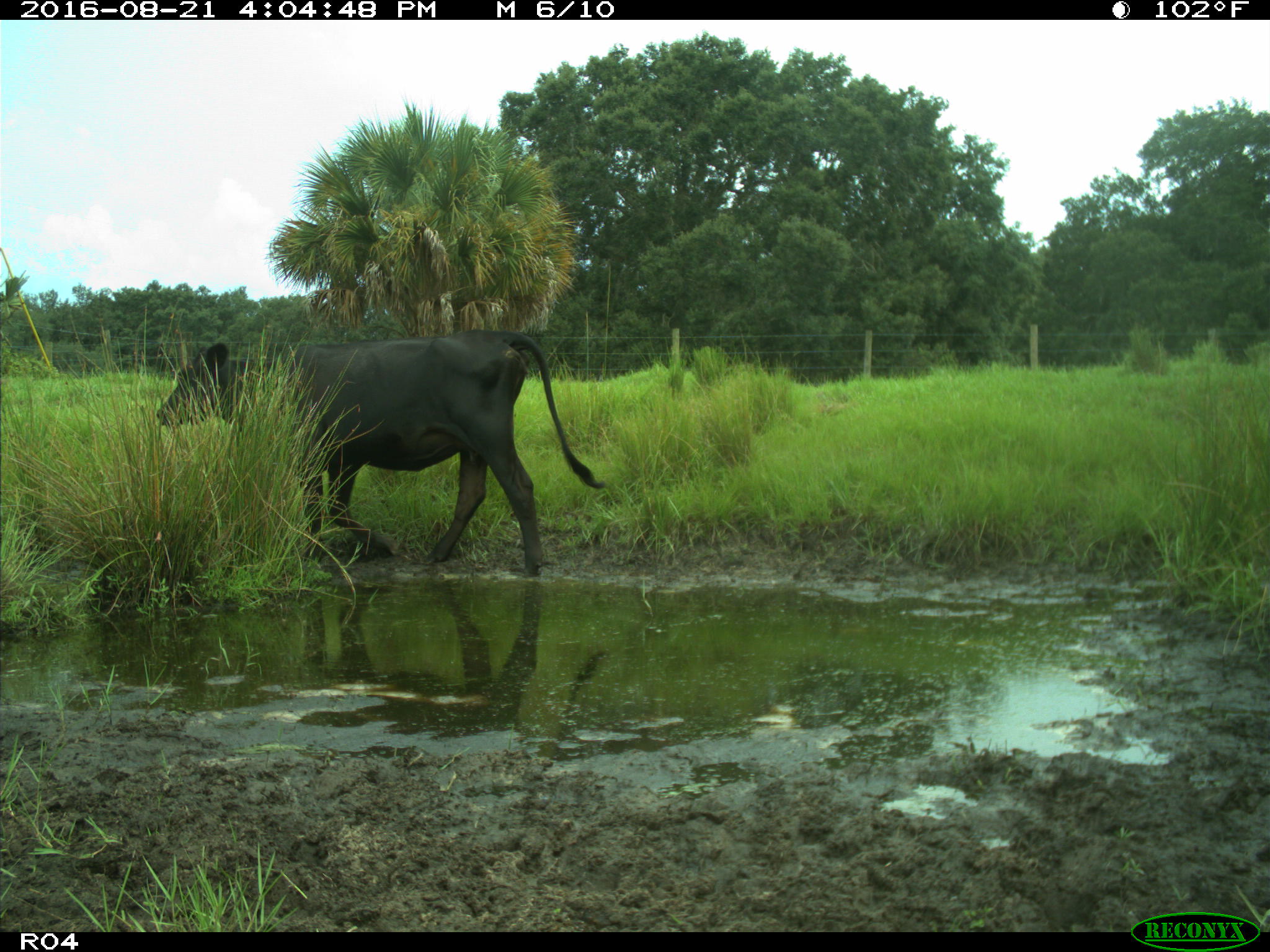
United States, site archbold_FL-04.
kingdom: Animalia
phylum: Chordata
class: Mammalia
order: Artiodactyla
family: Bovidae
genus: Bos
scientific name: Bos taurus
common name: domestic cow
Bos taurus (domestic cow).